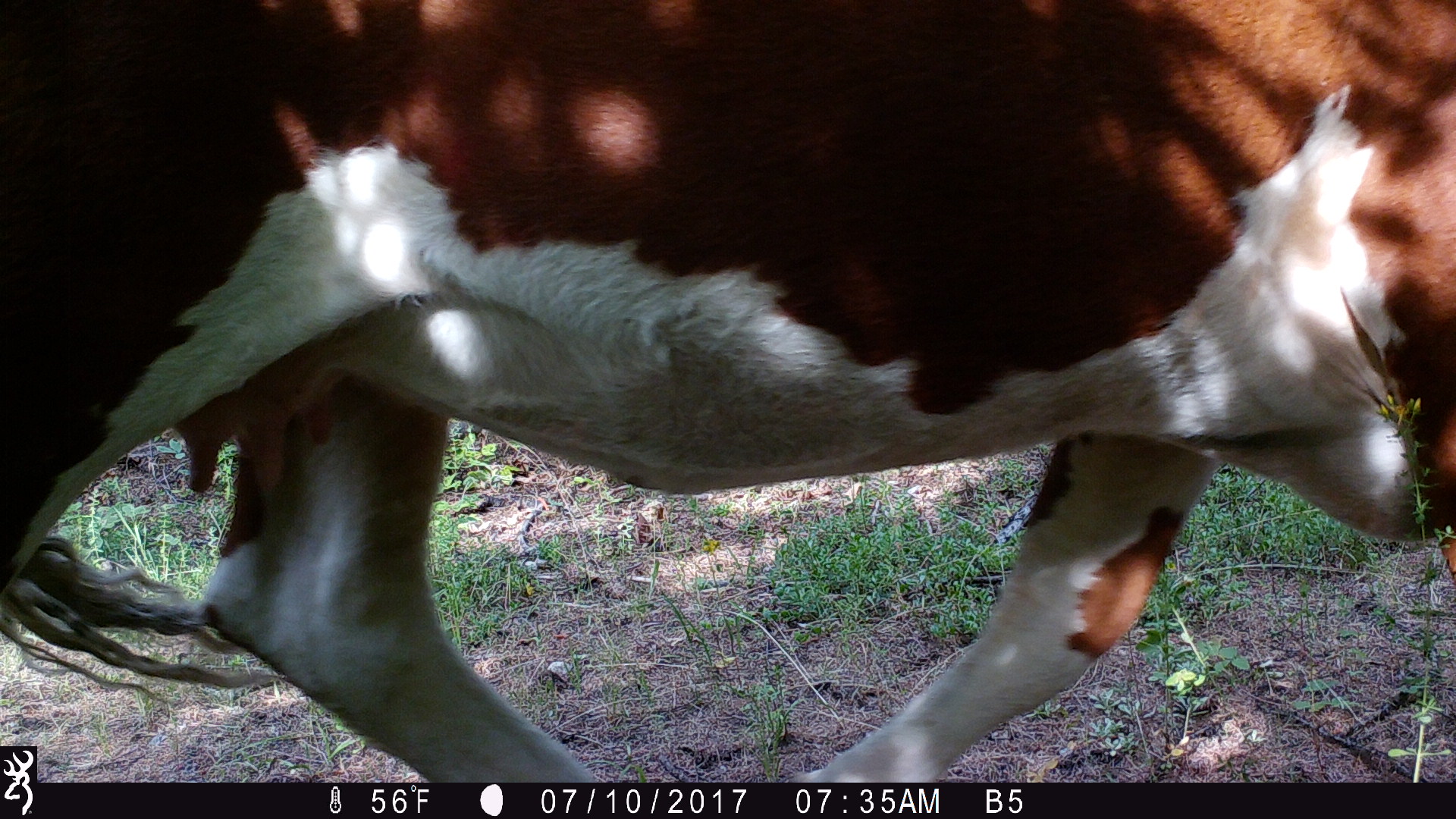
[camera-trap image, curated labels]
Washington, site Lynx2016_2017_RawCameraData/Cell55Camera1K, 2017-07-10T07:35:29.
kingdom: Animalia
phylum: Chordata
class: Mammalia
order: Artiodactyla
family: Bovidae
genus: Bos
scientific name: Bos taurus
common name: domestic cattle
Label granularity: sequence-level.